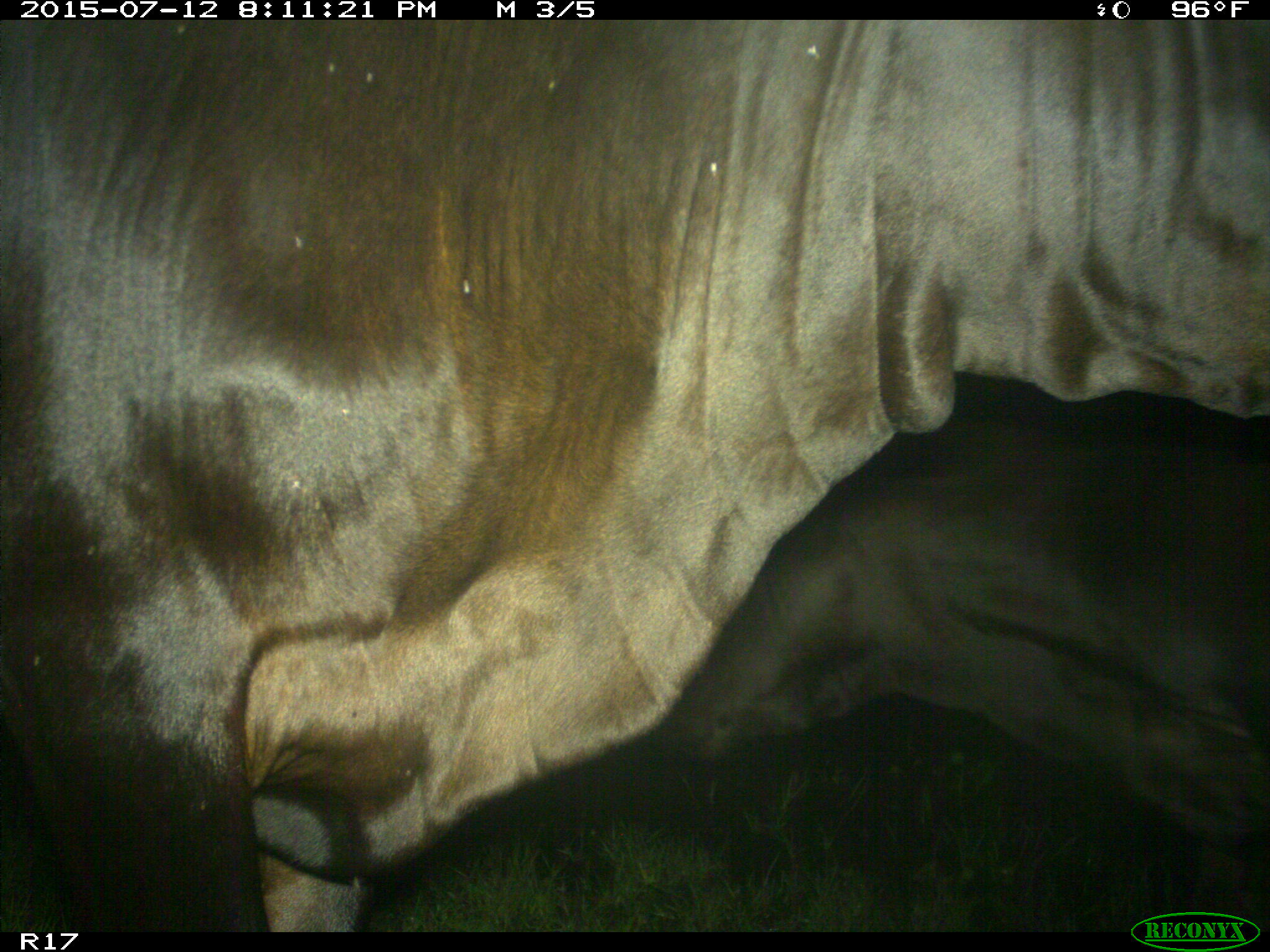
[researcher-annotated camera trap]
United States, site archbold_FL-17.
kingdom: Animalia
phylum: Chordata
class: Mammalia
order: Artiodactyla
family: Bovidae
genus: Bos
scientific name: Bos taurus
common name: domestic cow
Bos taurus (domestic cow).